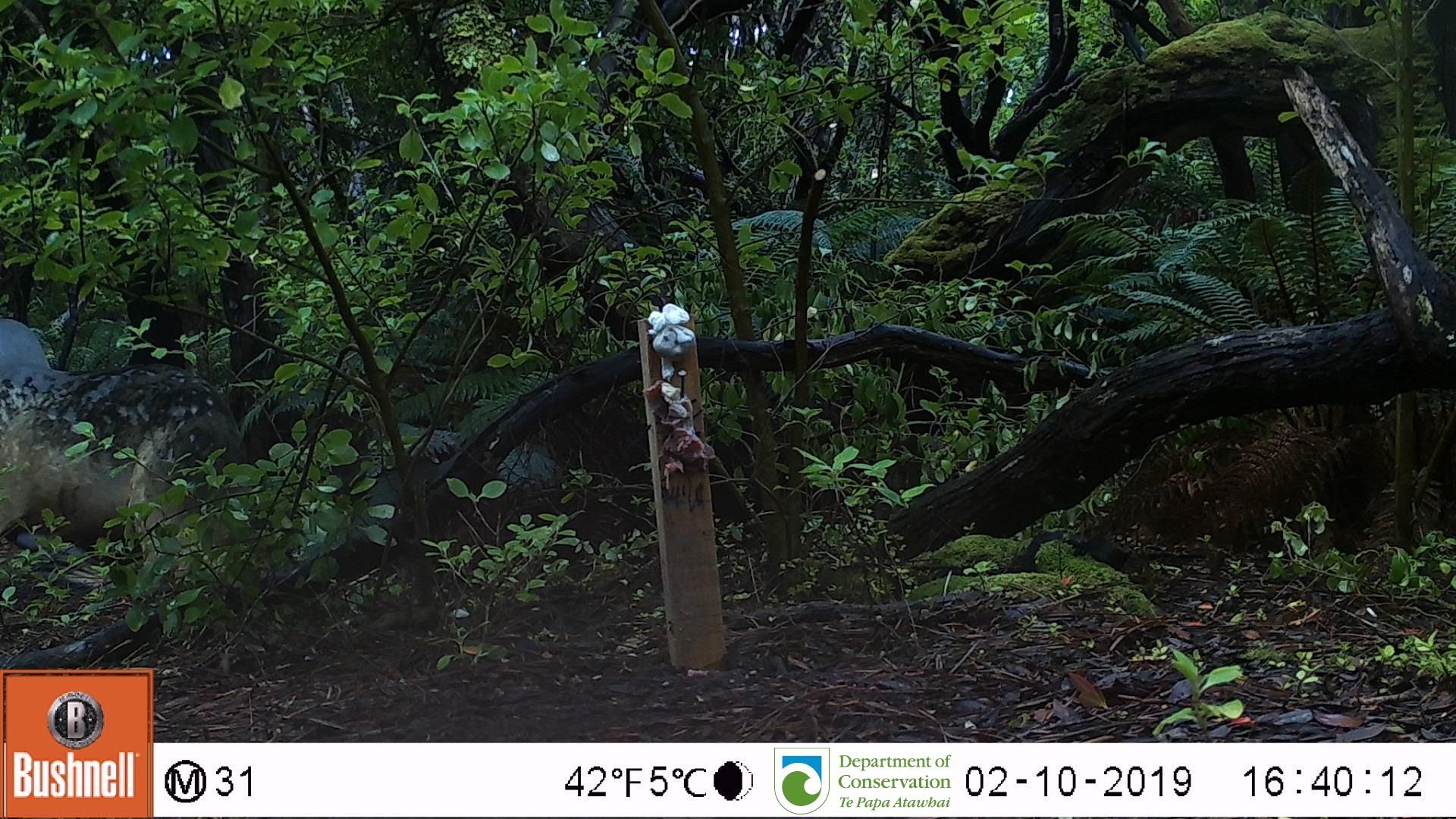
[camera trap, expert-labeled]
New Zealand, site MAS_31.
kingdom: Animalia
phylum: Chordata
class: Mammalia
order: Carnivora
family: Otariidae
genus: Phocarctos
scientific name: Phocarctos hookeri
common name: new zealand sea lion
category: sealion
Sealion (new zealand sea lion) (Phocarctos hookeri).